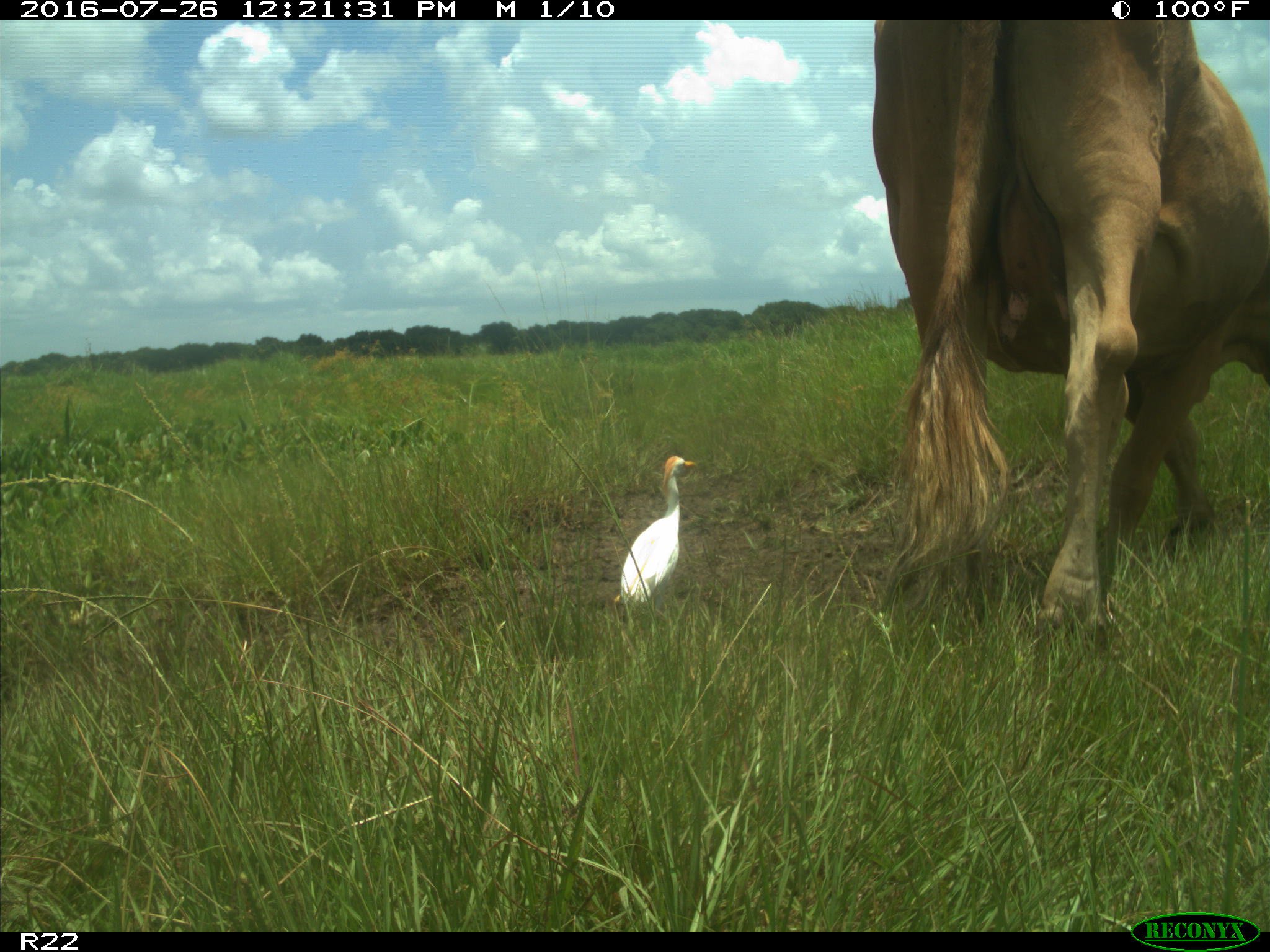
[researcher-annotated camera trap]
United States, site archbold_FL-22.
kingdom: Animalia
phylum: Chordata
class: Mammalia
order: Artiodactyla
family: Bovidae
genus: Bos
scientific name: Bos taurus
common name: domestic cow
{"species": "Bos taurus (domestic cow)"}